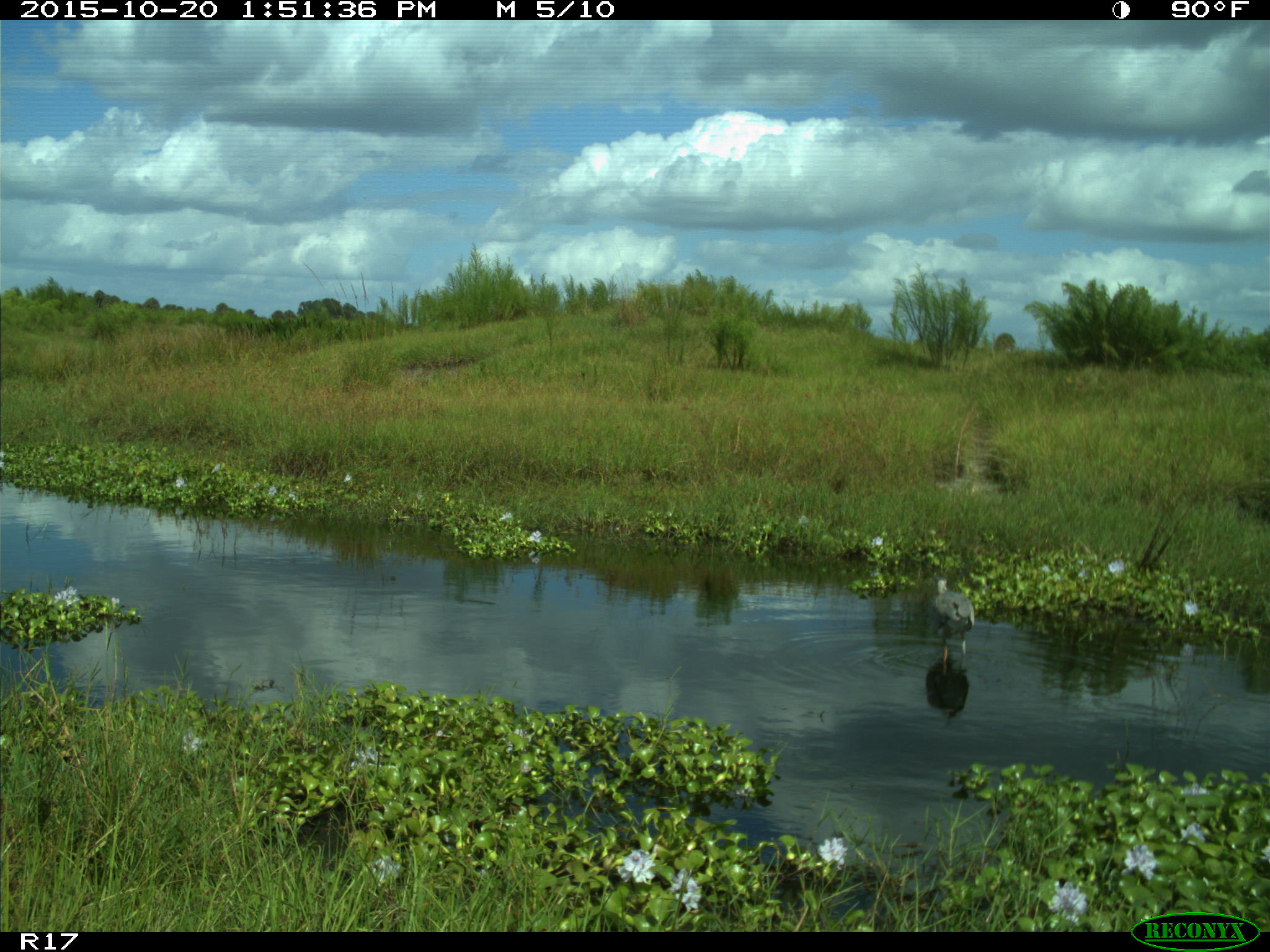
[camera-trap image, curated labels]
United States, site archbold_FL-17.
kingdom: Animalia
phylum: Chordata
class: Aves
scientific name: Aves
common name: birds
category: unidentified bird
Unidentified bird (birds) (Aves).